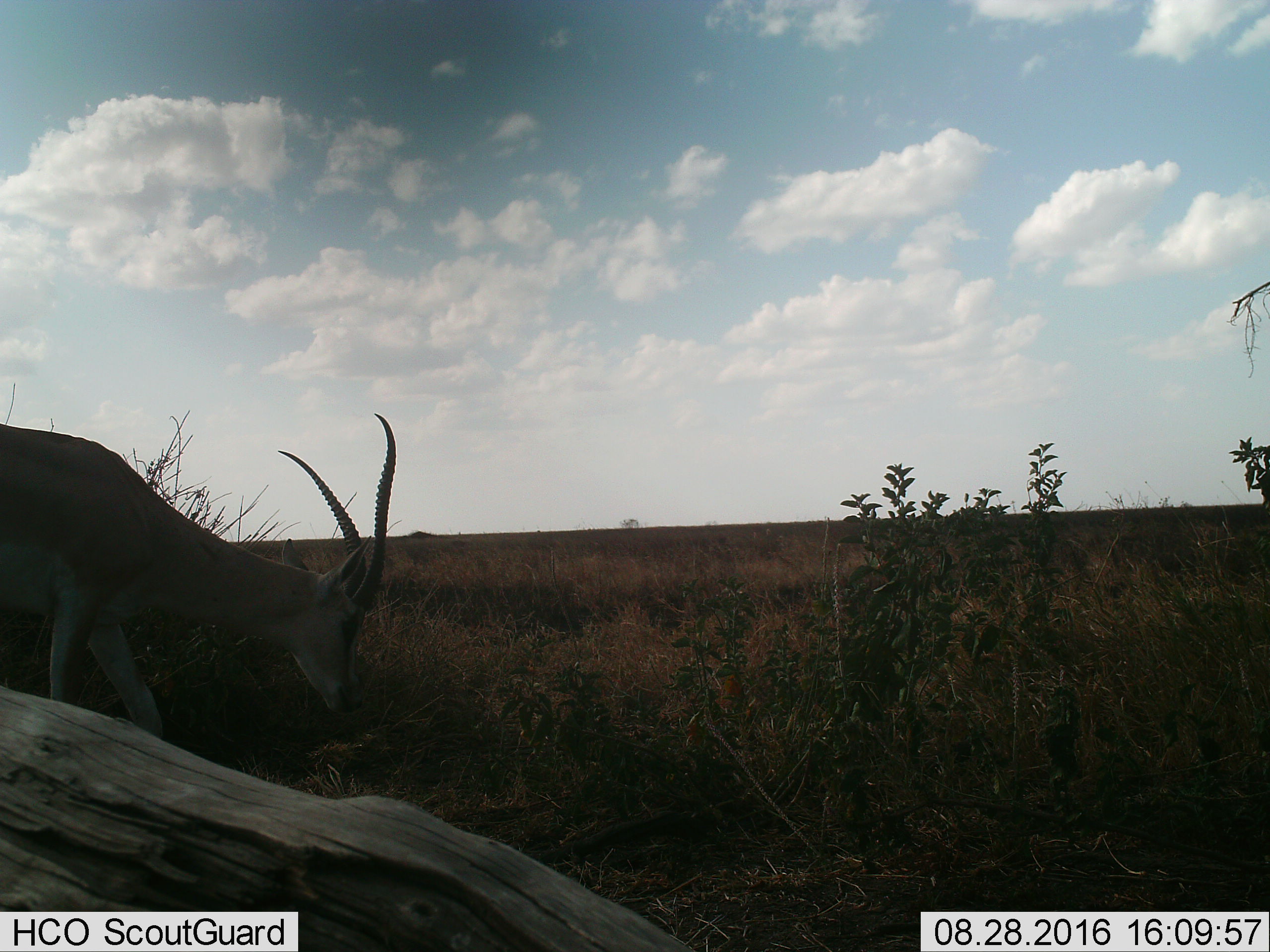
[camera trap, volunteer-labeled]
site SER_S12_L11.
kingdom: Animalia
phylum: Chordata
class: Mammalia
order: Artiodactyla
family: Bovidae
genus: Eudorcas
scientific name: Eudorcas thomsonii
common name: thomson's gazelle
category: gazellethomsons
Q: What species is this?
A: Gazellethomsons (thomson's gazelle) (Eudorcas thomsonii).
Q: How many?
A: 1.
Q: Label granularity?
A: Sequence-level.